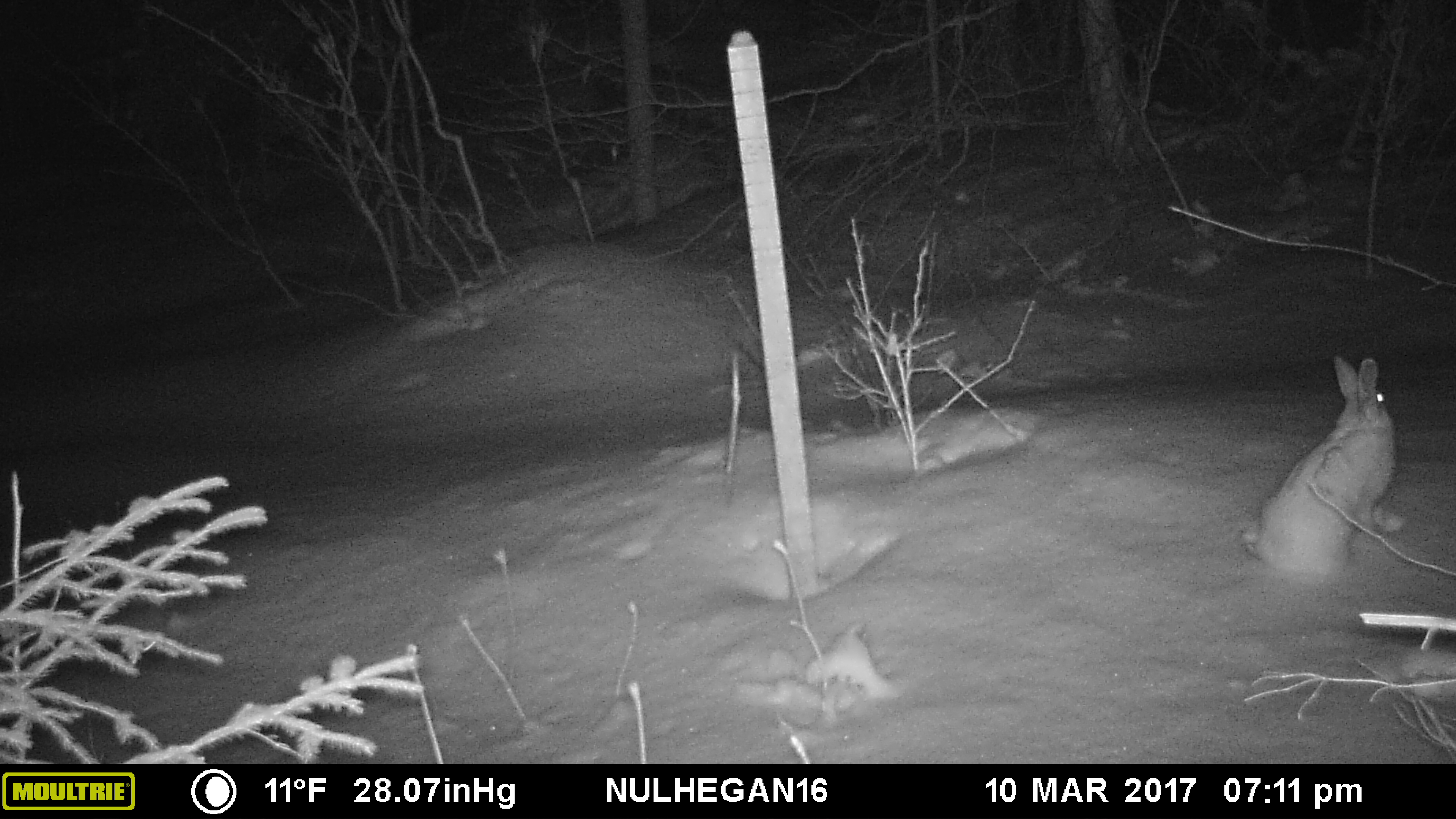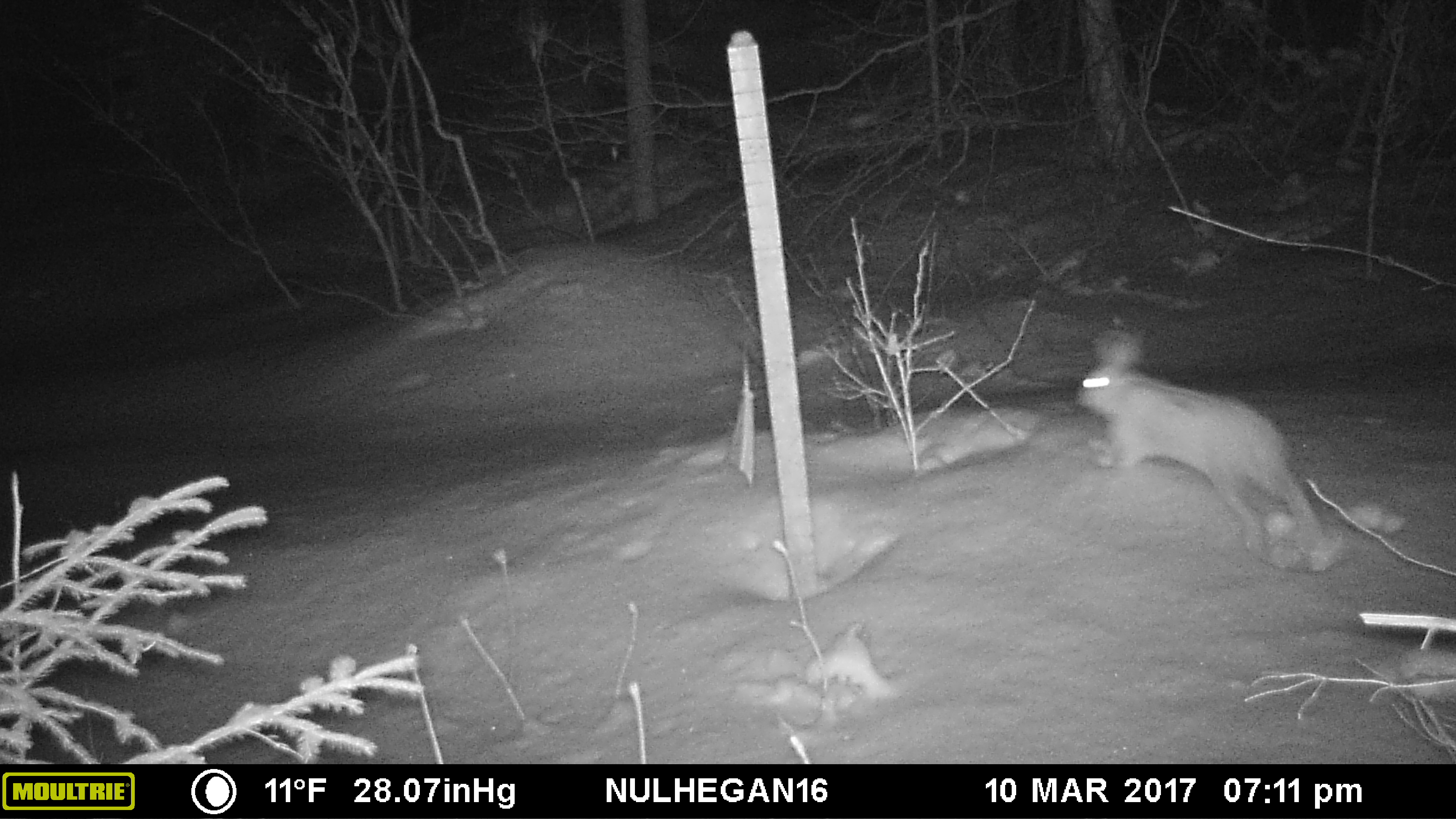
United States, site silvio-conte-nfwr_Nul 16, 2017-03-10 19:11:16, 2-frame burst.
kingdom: Animalia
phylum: Chordata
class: Mammalia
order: Lagomorpha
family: Leporidae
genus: Lepus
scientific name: Lepus americanus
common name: snowshoe hare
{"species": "snowshoe hare (Lepus americanus)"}